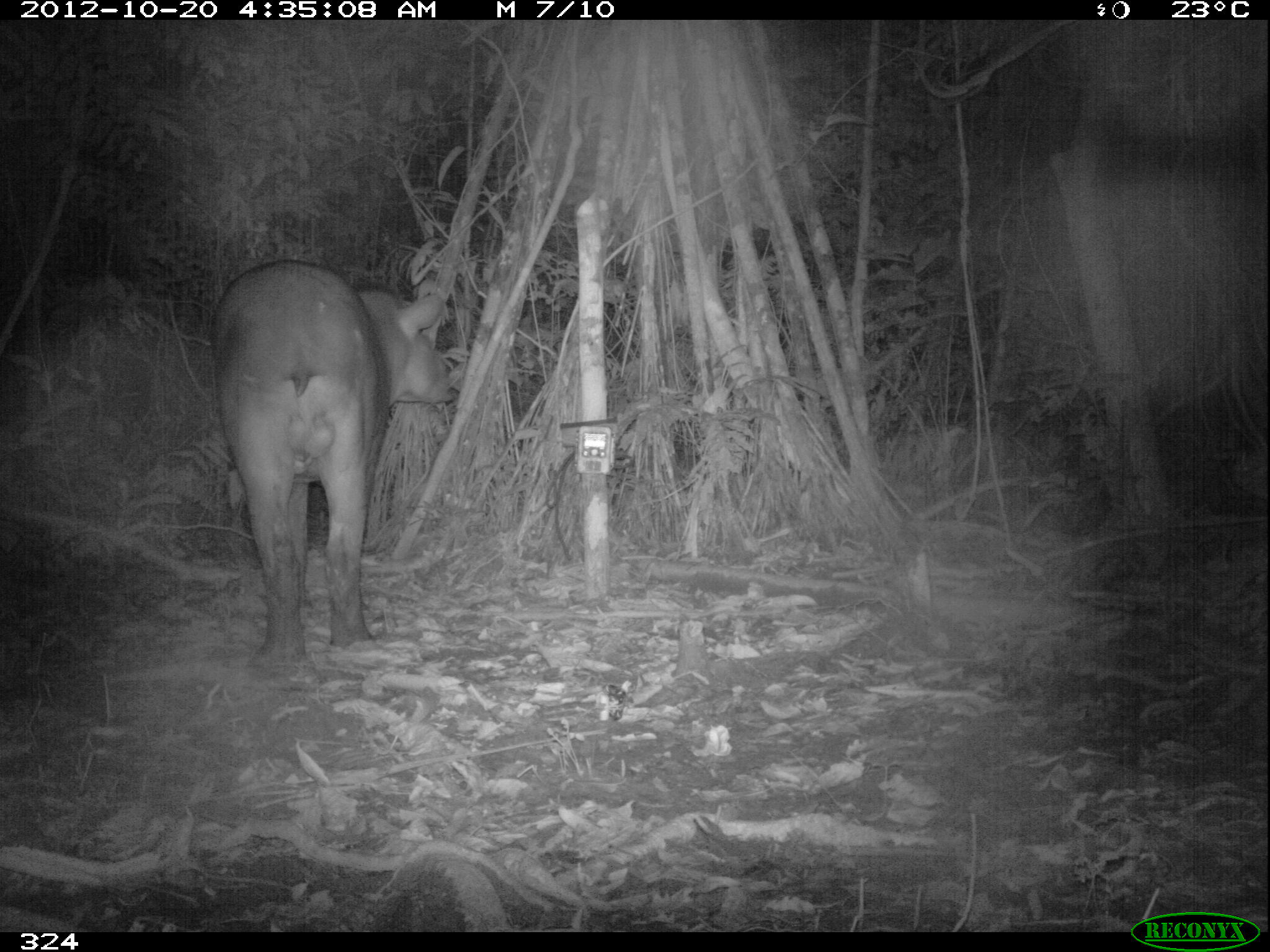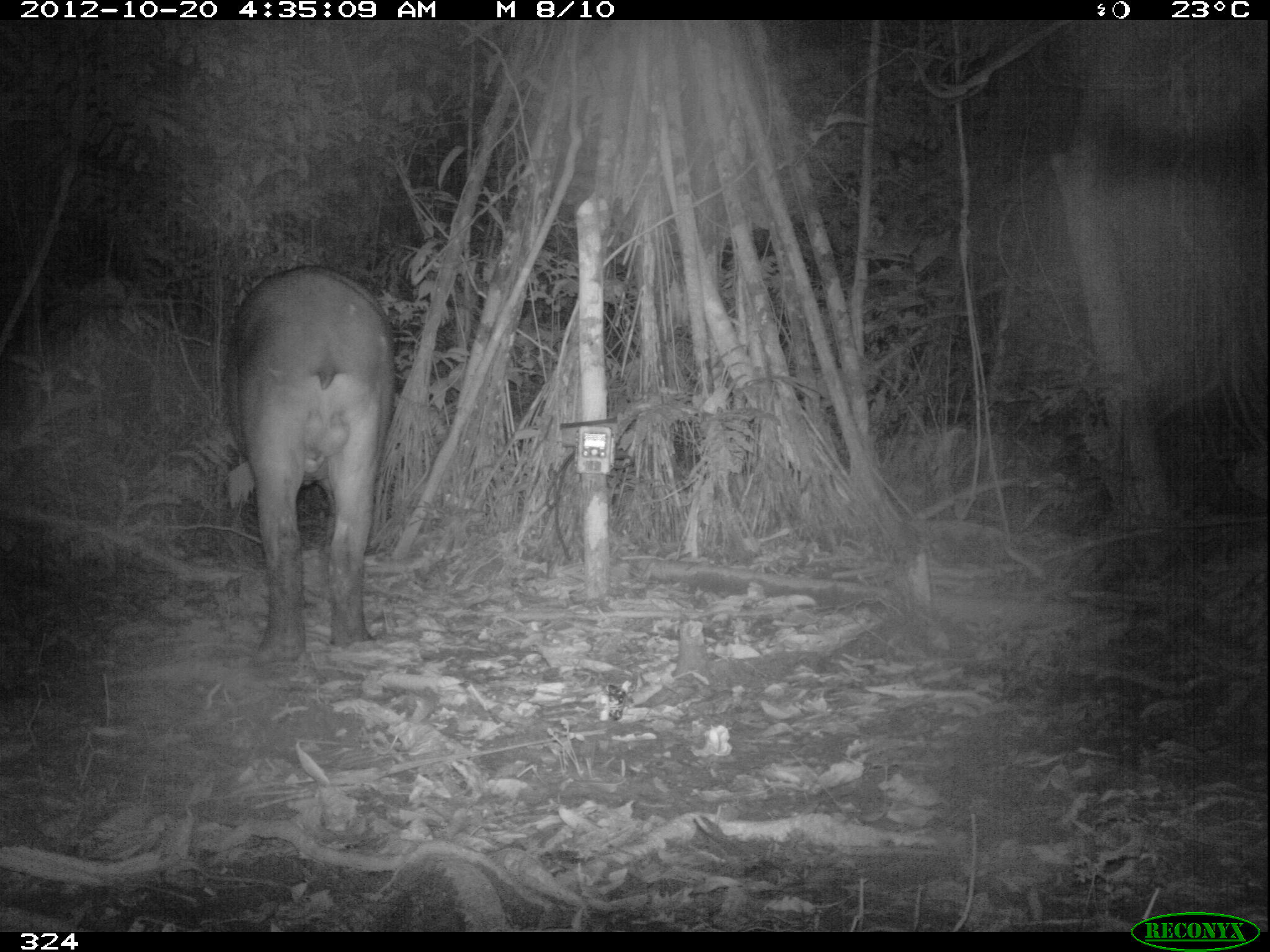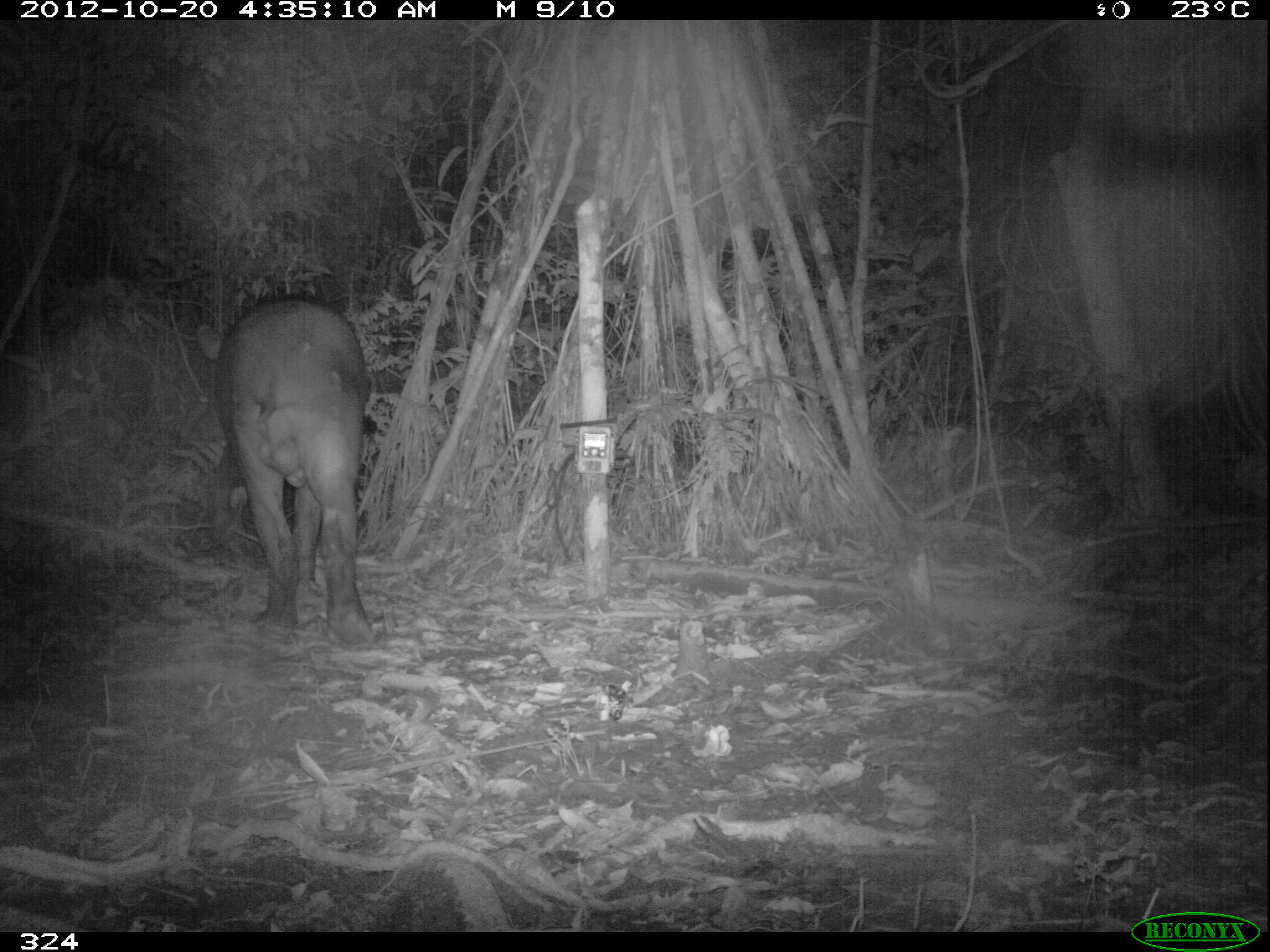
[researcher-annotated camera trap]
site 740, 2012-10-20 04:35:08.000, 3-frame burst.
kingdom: Animalia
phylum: Chordata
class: Mammalia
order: Perissodactyla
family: Tapiridae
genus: Tapirus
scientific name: Tapirus terrestris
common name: south american tapir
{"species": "Tapirus terrestris (south american tapir)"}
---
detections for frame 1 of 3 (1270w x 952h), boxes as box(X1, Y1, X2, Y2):
tapirus terrestris: box(208, 261, 457, 674)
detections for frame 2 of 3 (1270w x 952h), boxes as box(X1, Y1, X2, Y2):
tapirus terrestris: box(220, 265, 395, 666)